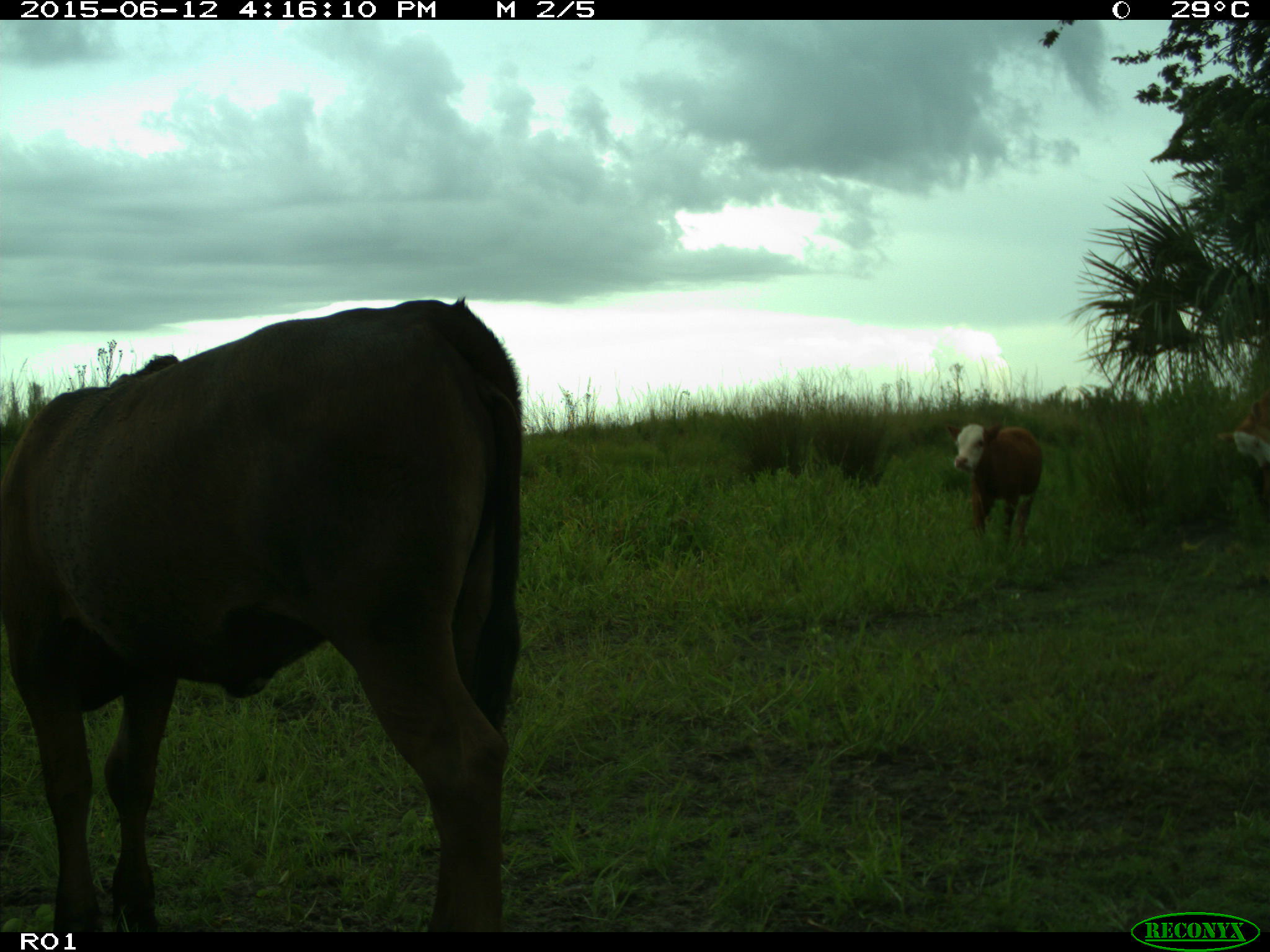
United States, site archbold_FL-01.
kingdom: Animalia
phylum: Chordata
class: Mammalia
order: Artiodactyla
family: Bovidae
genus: Bos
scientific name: Bos taurus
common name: domestic cow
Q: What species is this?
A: Bos taurus (domestic cow).